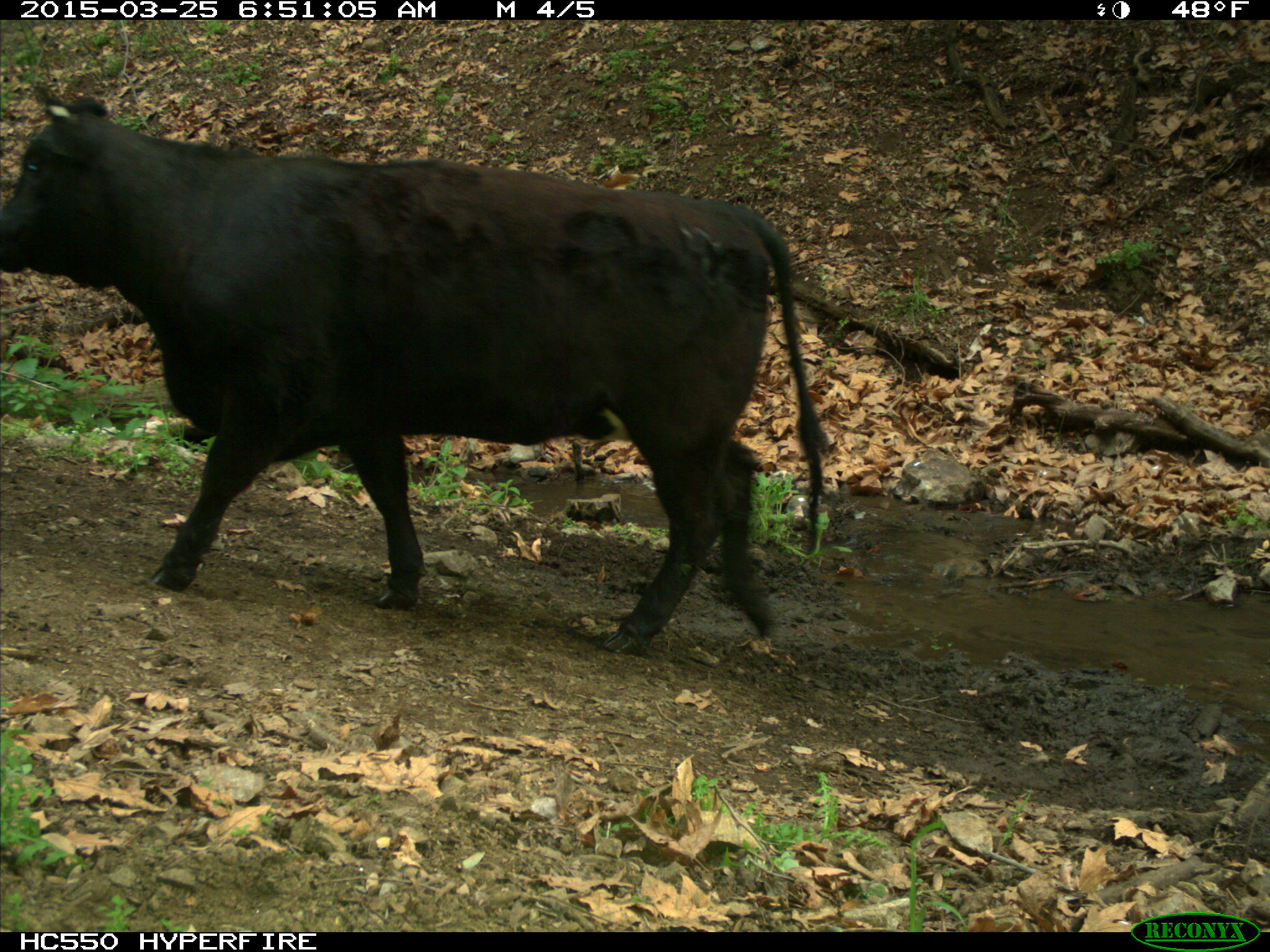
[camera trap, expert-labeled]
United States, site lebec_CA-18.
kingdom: Animalia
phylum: Chordata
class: Mammalia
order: Artiodactyla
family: Bovidae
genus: Bos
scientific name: Bos taurus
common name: domestic cow